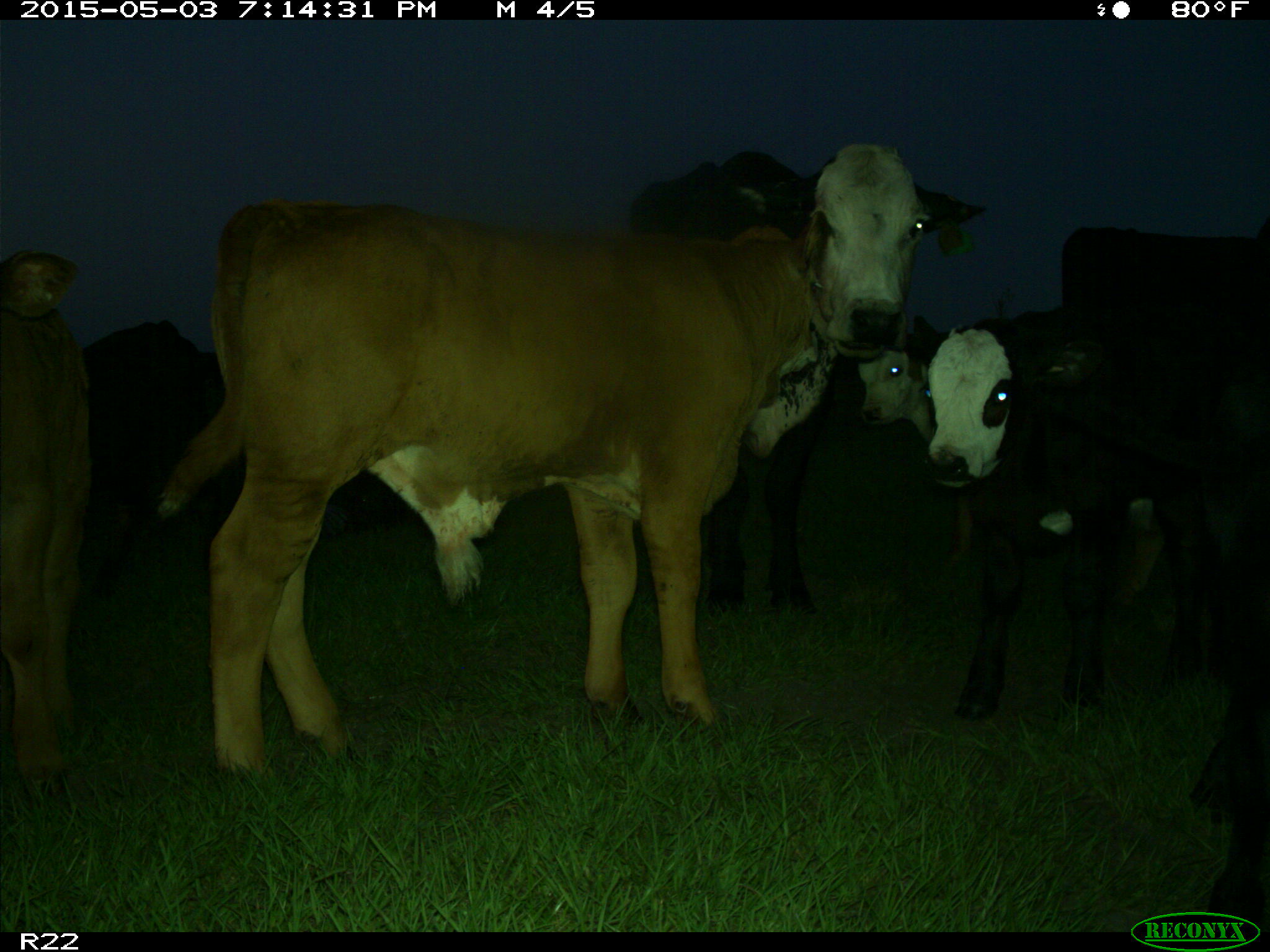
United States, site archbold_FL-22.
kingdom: Animalia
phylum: Chordata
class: Mammalia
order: Artiodactyla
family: Bovidae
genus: Bos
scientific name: Bos taurus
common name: domestic cow